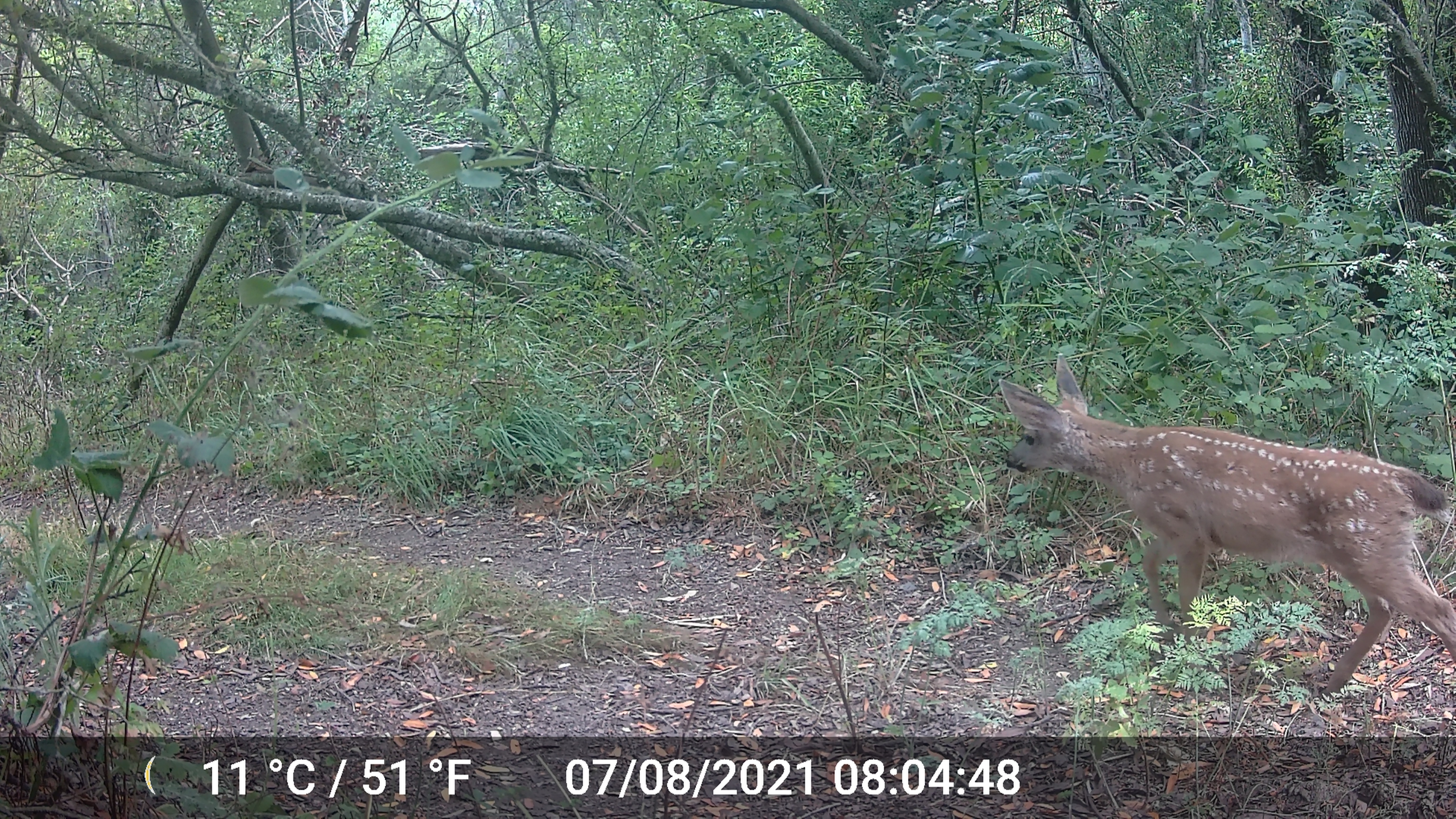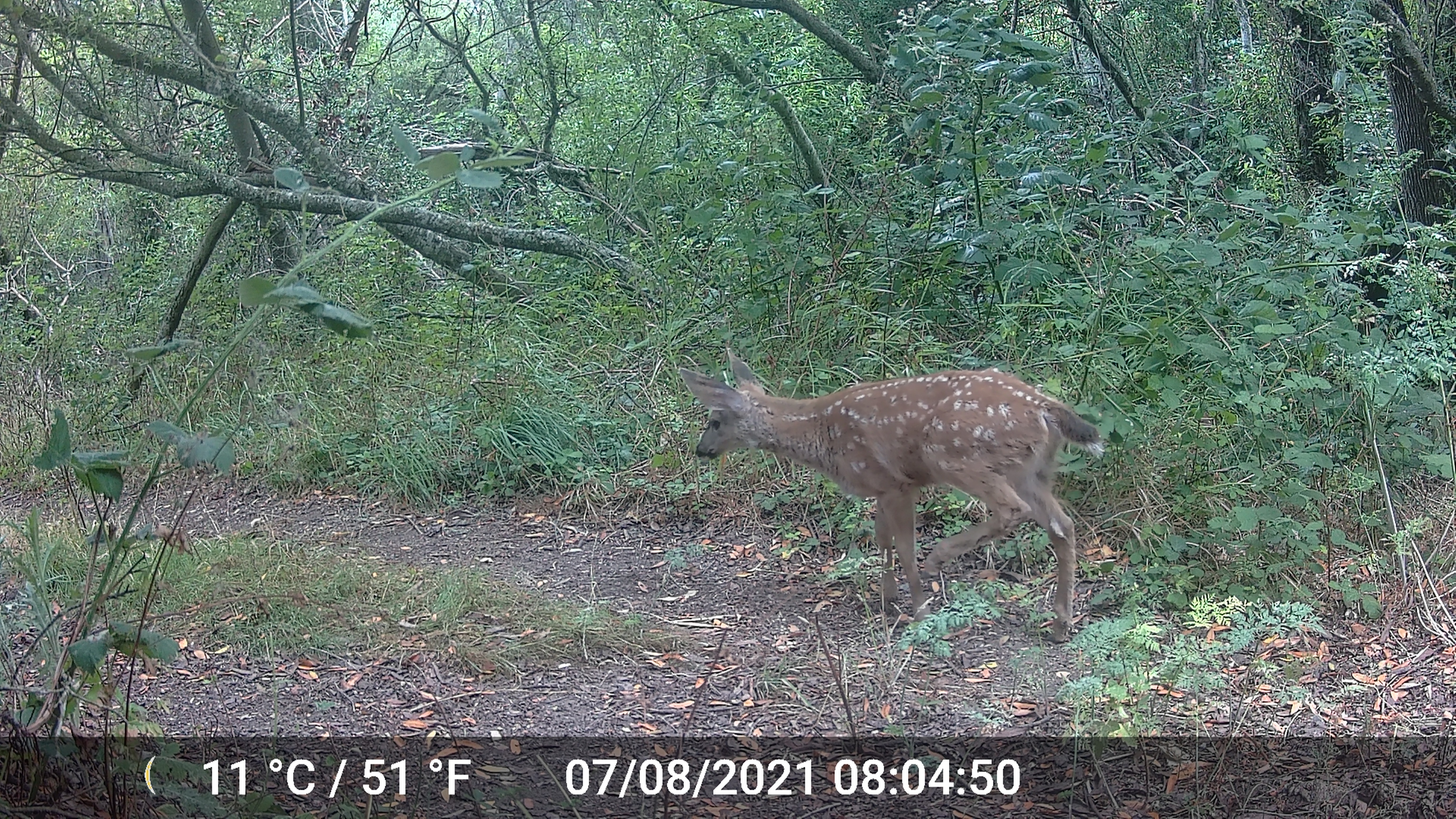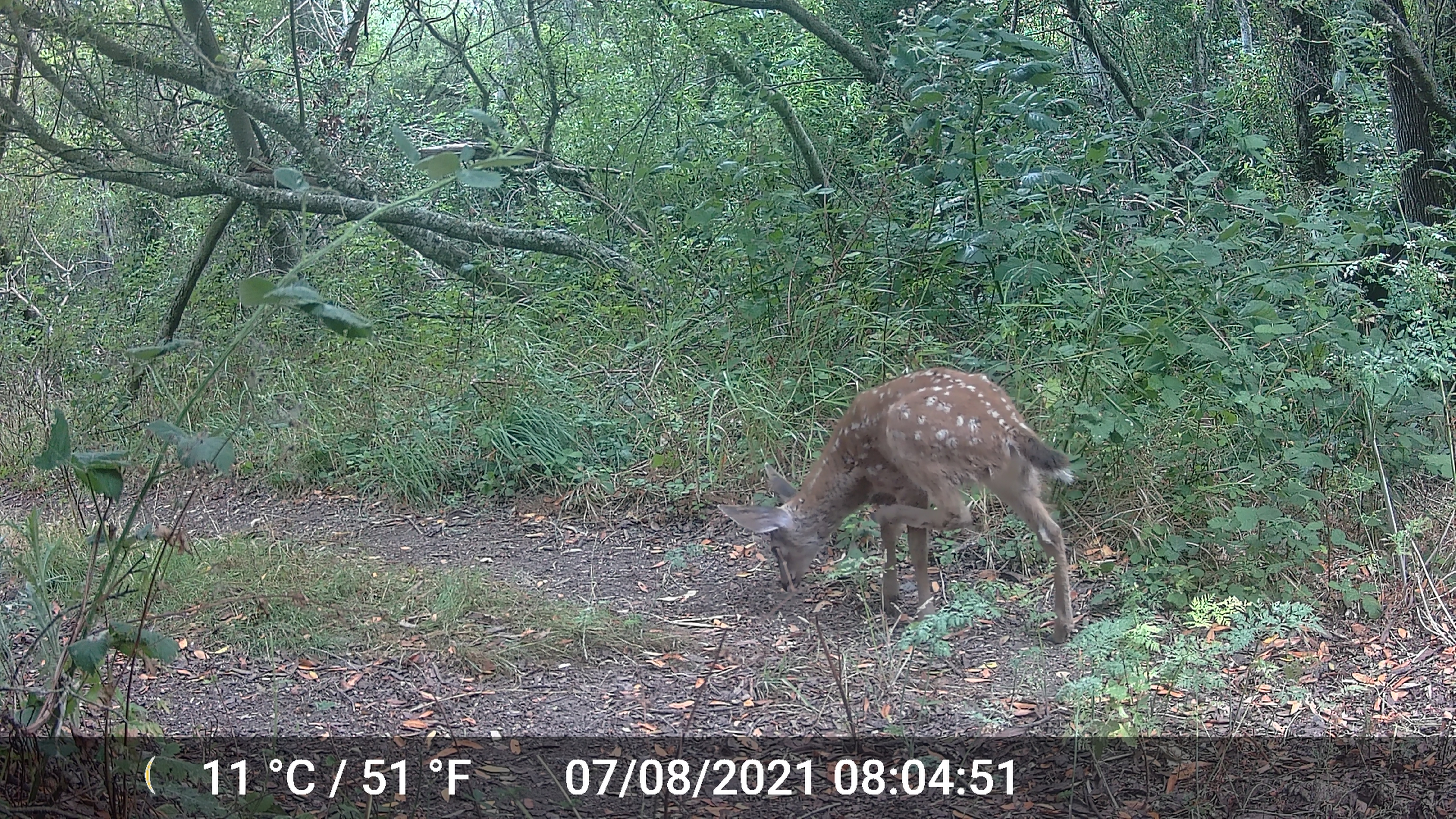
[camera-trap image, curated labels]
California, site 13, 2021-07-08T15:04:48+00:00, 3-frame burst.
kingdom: Animalia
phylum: Chordata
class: Mammalia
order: Artiodactyla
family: Cervidae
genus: Odocoileus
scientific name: Odocoileus hemionus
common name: mule deer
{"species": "mule deer (Odocoileus hemionus)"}